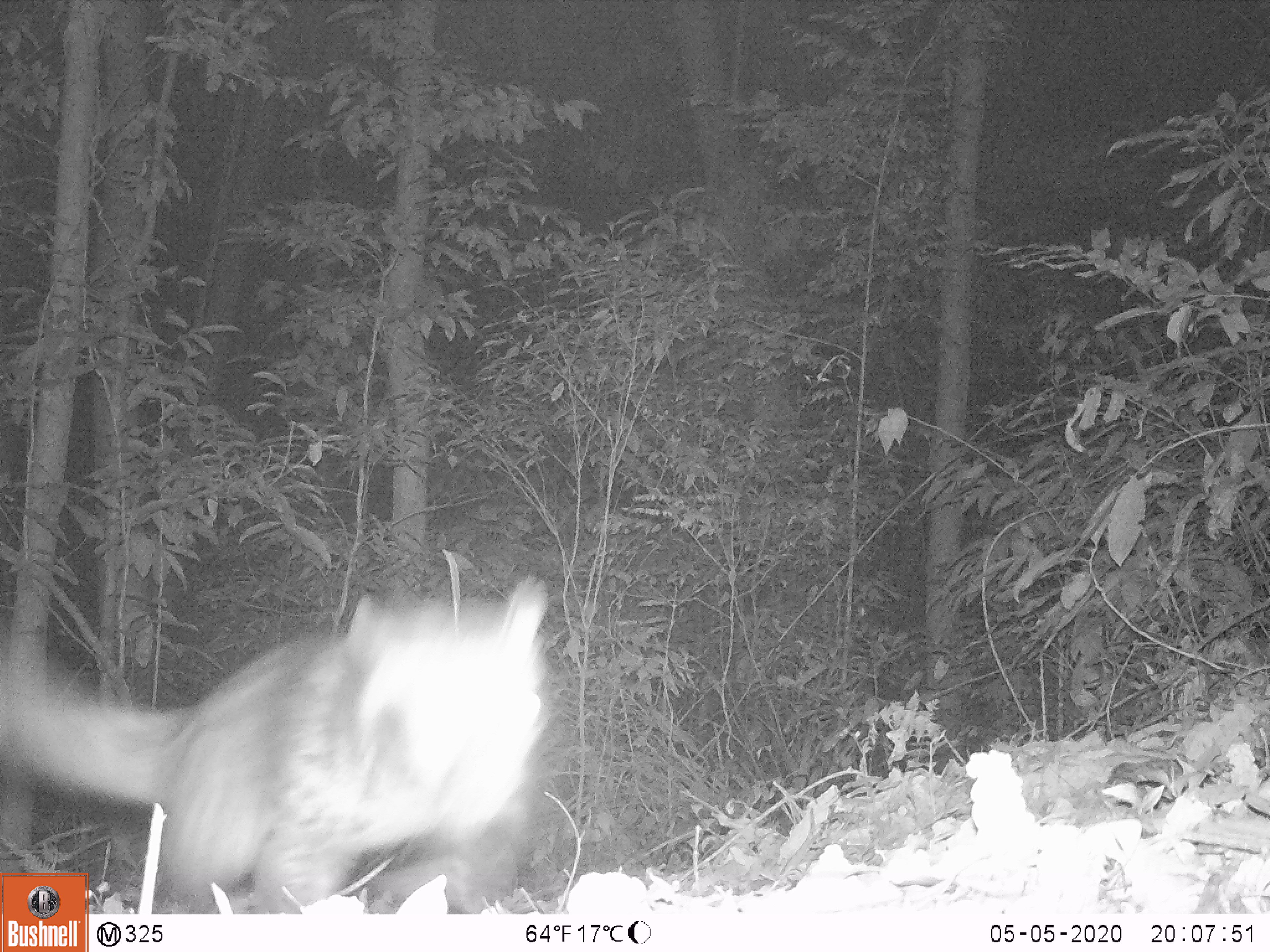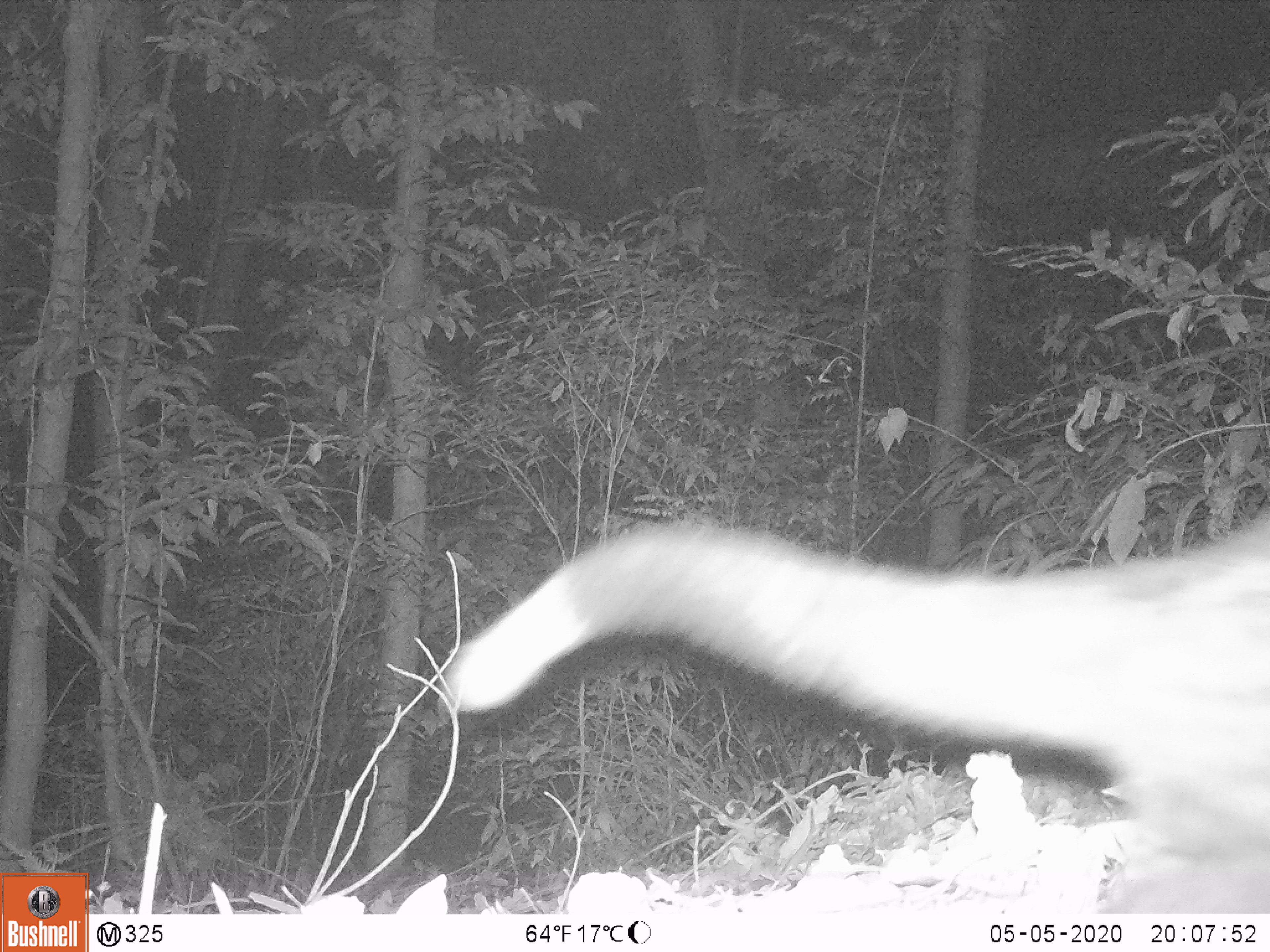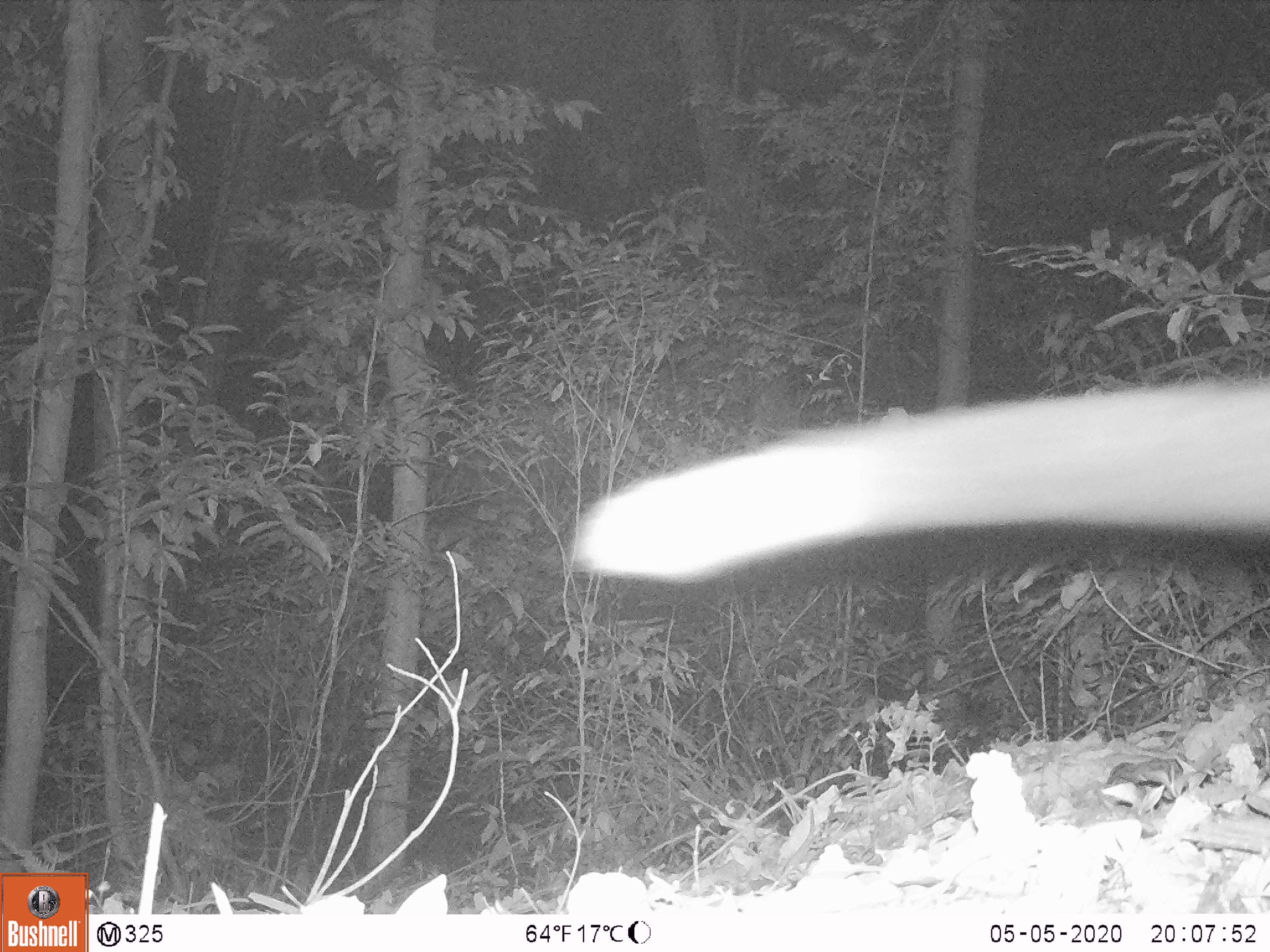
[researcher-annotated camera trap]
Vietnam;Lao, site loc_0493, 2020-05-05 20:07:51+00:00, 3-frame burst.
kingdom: Animalia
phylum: Chordata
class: Mammalia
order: Carnivora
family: Viverridae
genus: Paradoxurus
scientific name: Paradoxurus hermaphroditus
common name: common palm civet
Common palm civet (Paradoxurus hermaphroditus). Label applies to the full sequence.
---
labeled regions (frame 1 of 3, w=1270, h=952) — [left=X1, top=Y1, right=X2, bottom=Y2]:
common palm civet: [left=0, top=571, right=551, bottom=914]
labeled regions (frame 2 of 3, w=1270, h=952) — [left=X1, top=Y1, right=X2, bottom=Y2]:
common palm civet: [left=440, top=499, right=1269, bottom=914]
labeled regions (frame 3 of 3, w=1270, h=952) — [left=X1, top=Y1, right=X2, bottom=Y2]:
common palm civet: [left=571, top=367, right=1270, bottom=587]